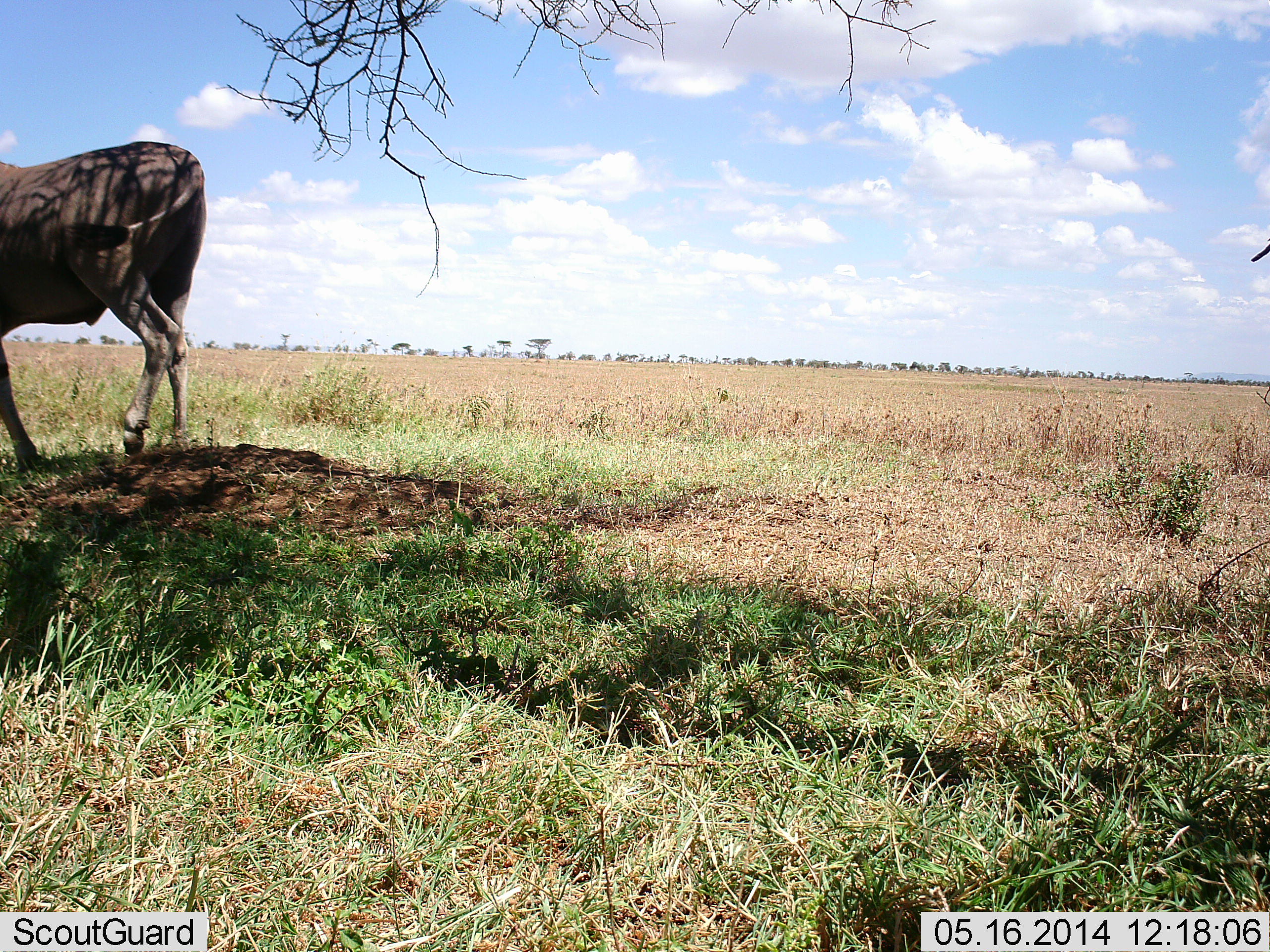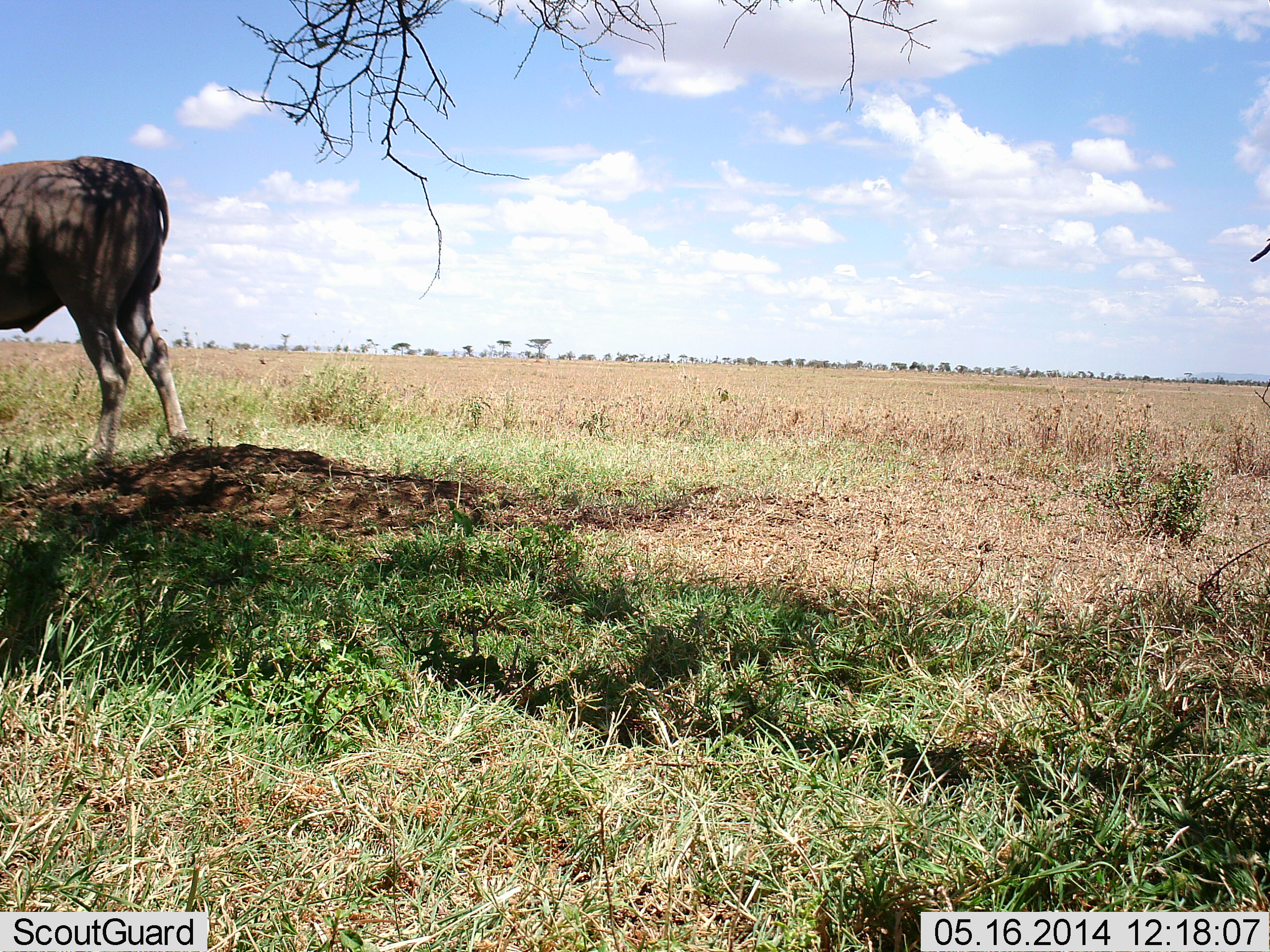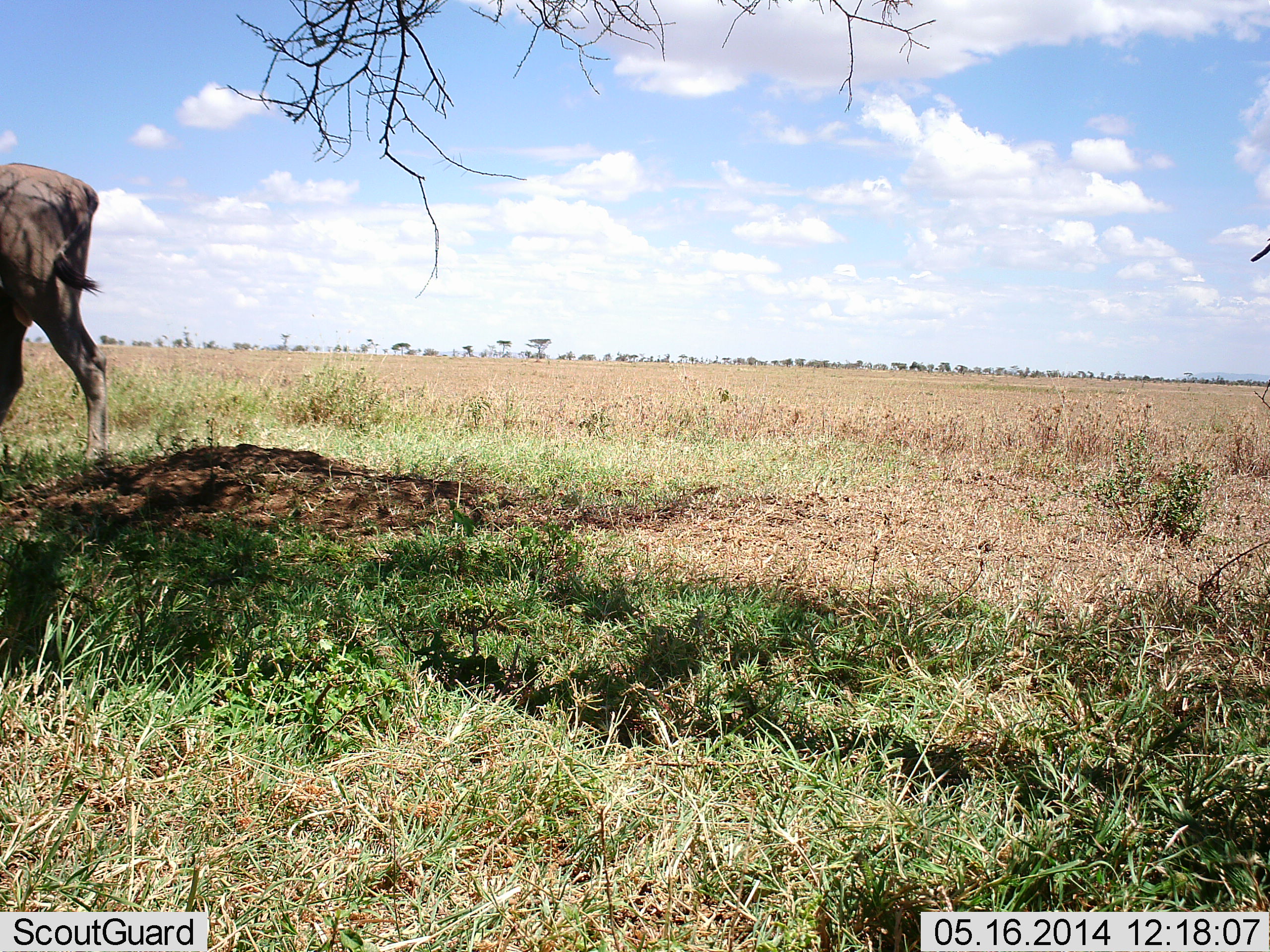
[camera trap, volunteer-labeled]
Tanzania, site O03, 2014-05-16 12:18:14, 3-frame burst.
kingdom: Animalia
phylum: Chordata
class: Mammalia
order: Artiodactyla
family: Bovidae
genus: Tragelaphus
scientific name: Tragelaphus oryx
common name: eland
Eland (Tragelaphus oryx), count 1. Behavior (volunteer vote fractions): standing 10%, resting 0%, moving 90%, interacting 0%. Young present (vote fraction): 0%. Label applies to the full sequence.